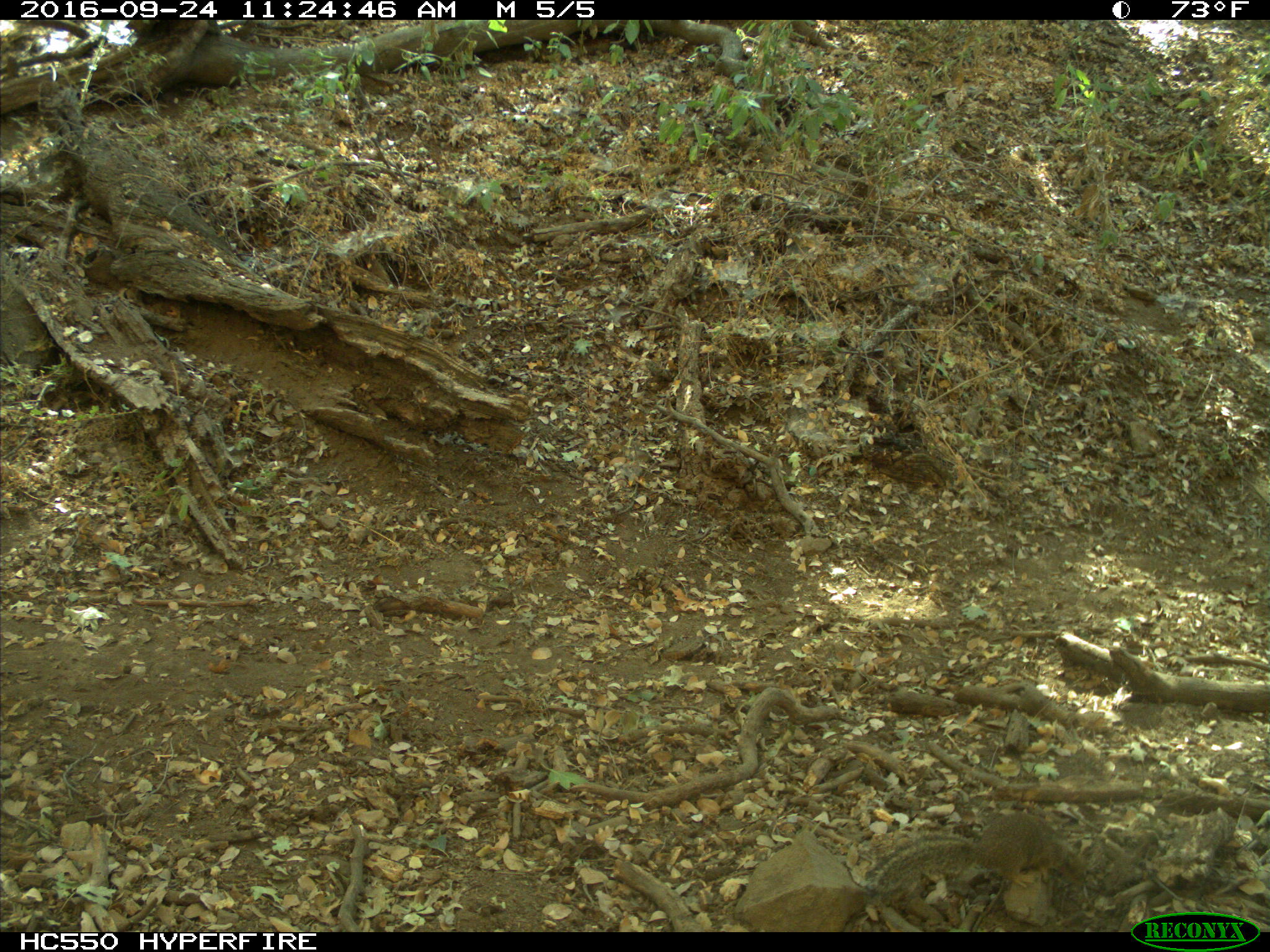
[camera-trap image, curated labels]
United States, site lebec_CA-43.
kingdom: Animalia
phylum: Chordata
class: Mammalia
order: Rodentia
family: Sciuridae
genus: Otospermophilus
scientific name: Otospermophilus beecheyi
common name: california ground squirrel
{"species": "Otospermophilus beecheyi (california ground squirrel)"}